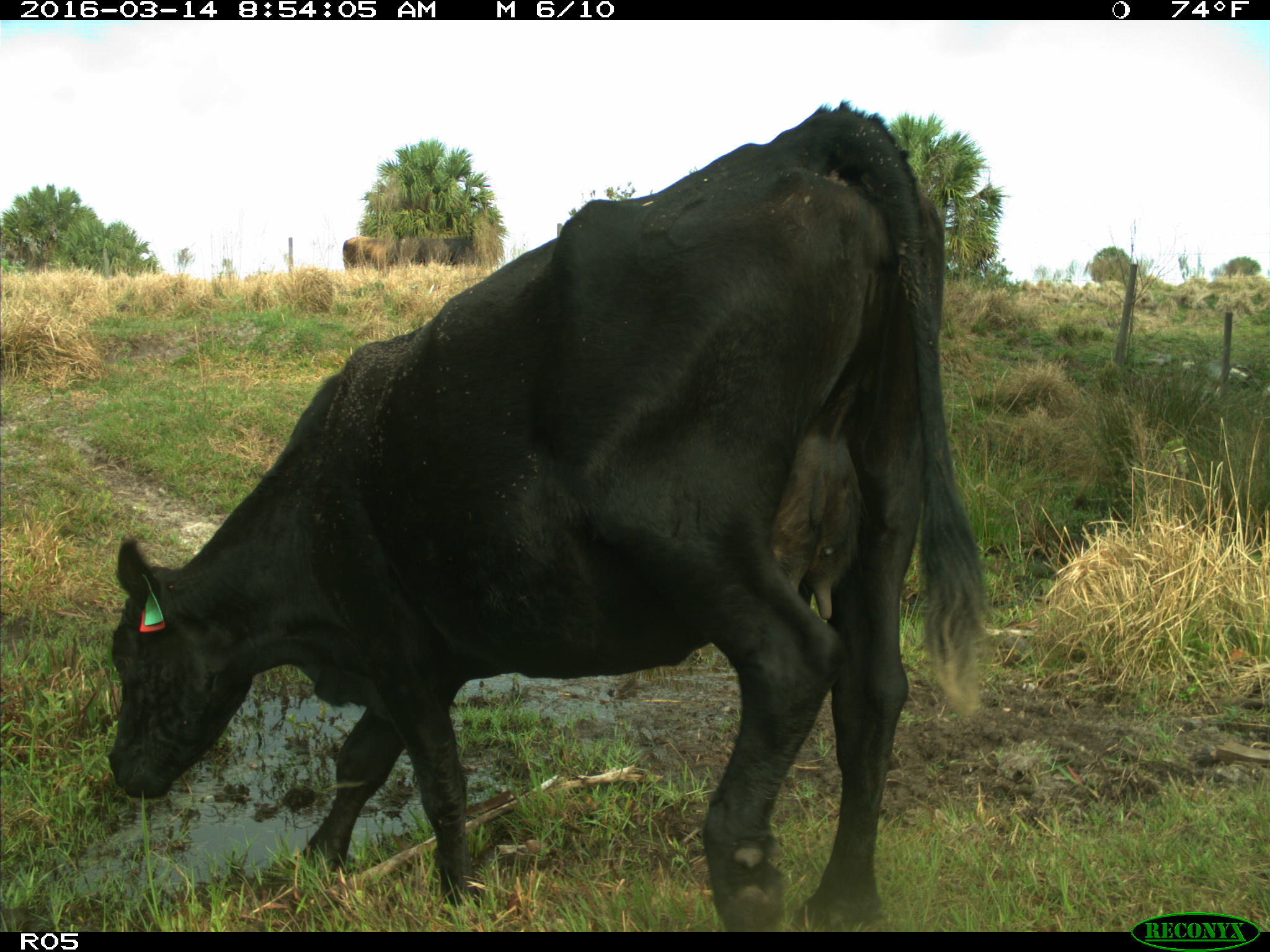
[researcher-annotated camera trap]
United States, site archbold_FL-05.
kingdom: Animalia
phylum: Chordata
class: Mammalia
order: Artiodactyla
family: Bovidae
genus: Bos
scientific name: Bos taurus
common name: domestic cow